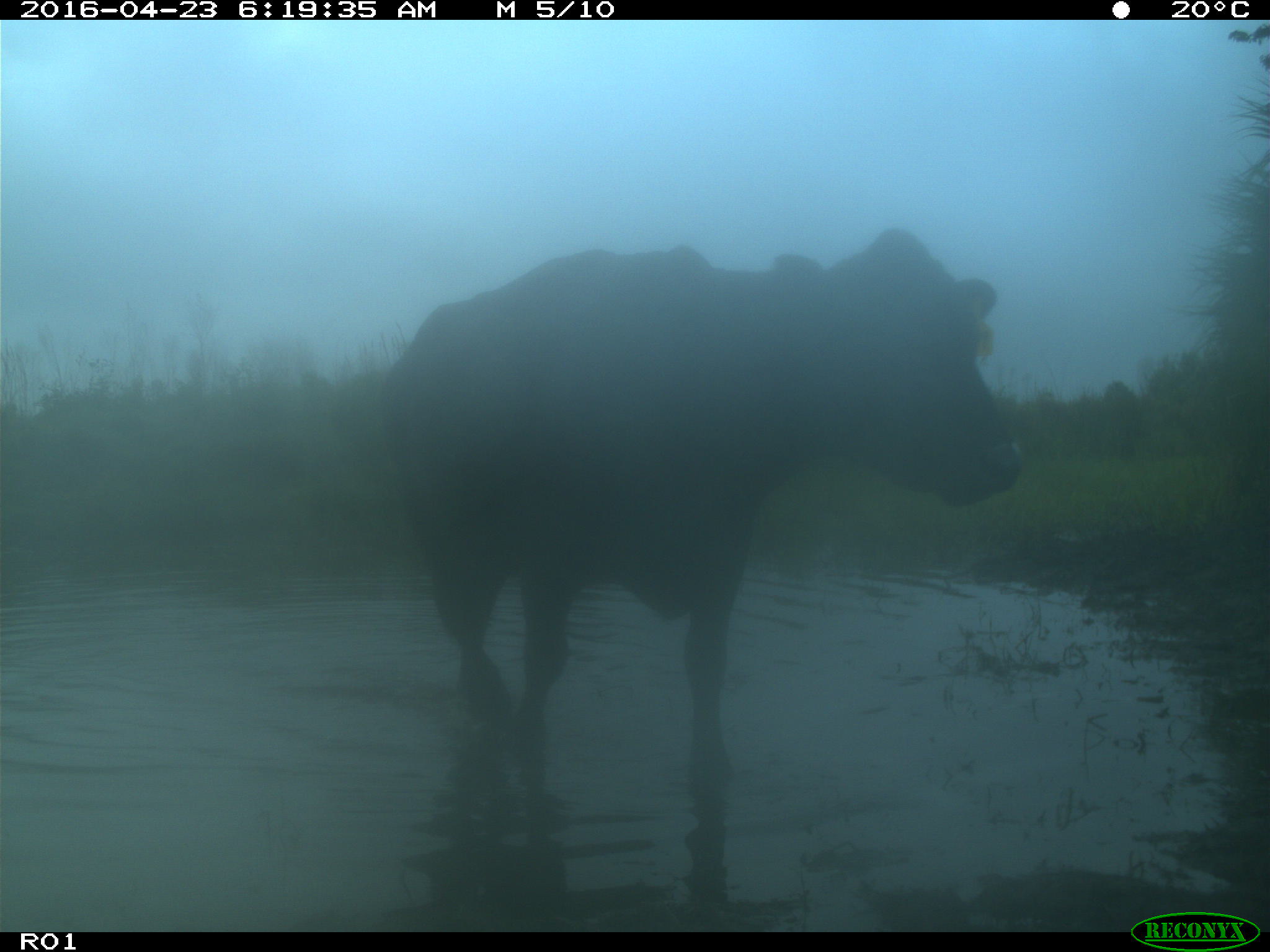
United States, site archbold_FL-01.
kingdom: Animalia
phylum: Chordata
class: Mammalia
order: Artiodactyla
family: Bovidae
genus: Bos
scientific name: Bos taurus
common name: domestic cow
Bos taurus (domestic cow).